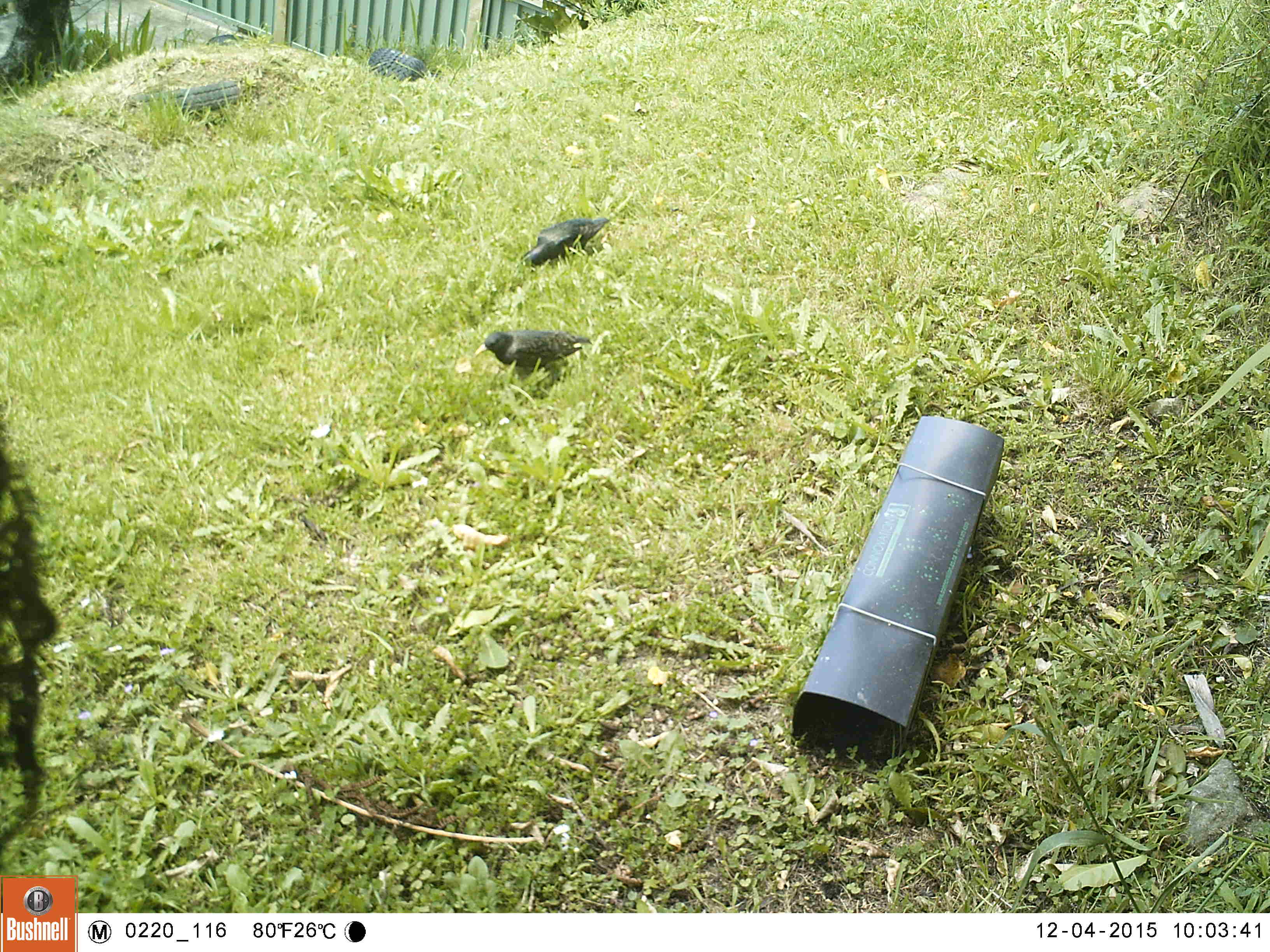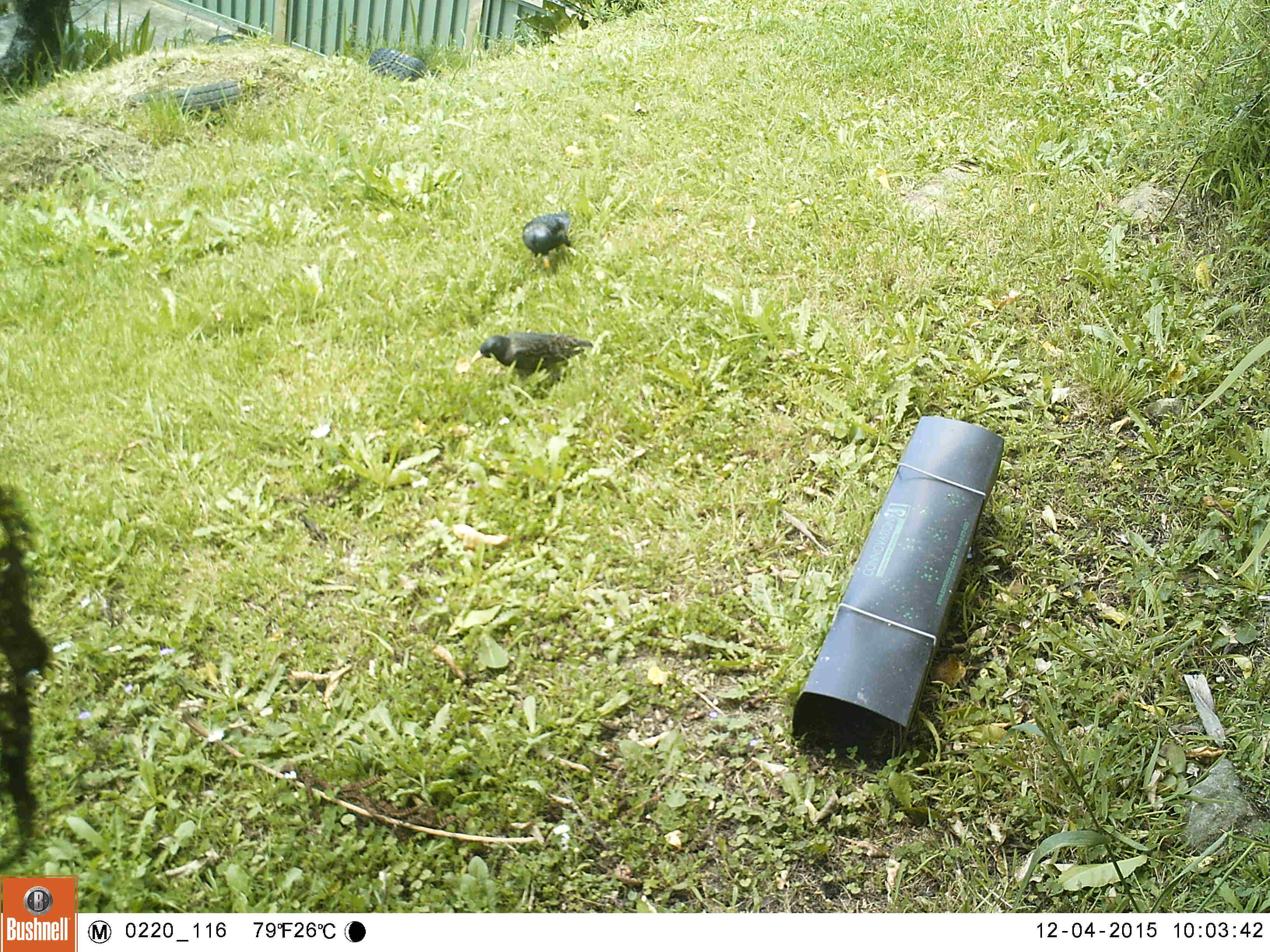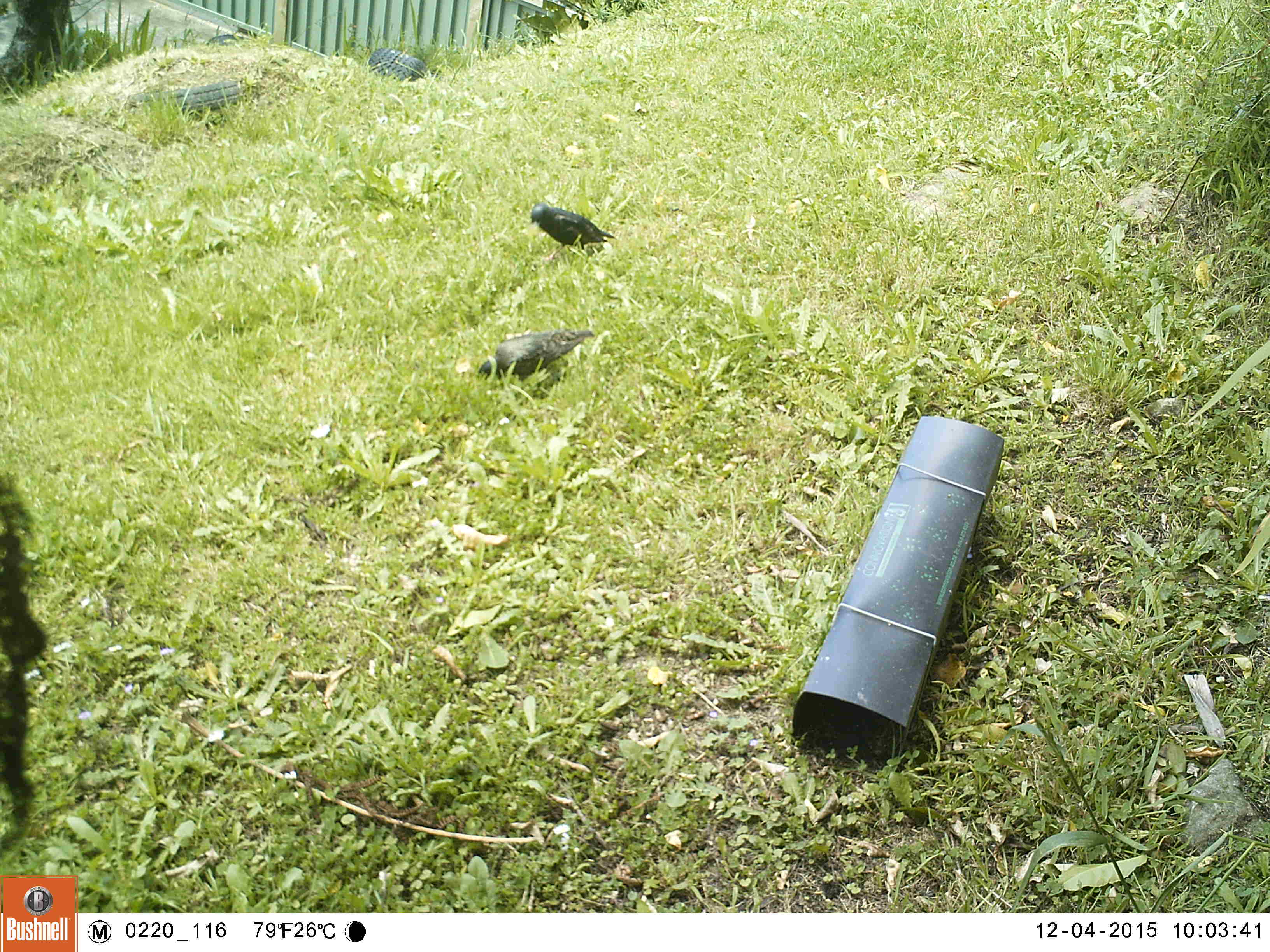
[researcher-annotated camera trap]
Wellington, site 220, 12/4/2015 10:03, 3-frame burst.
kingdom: Animalia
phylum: Chordata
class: Aves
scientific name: Aves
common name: bird